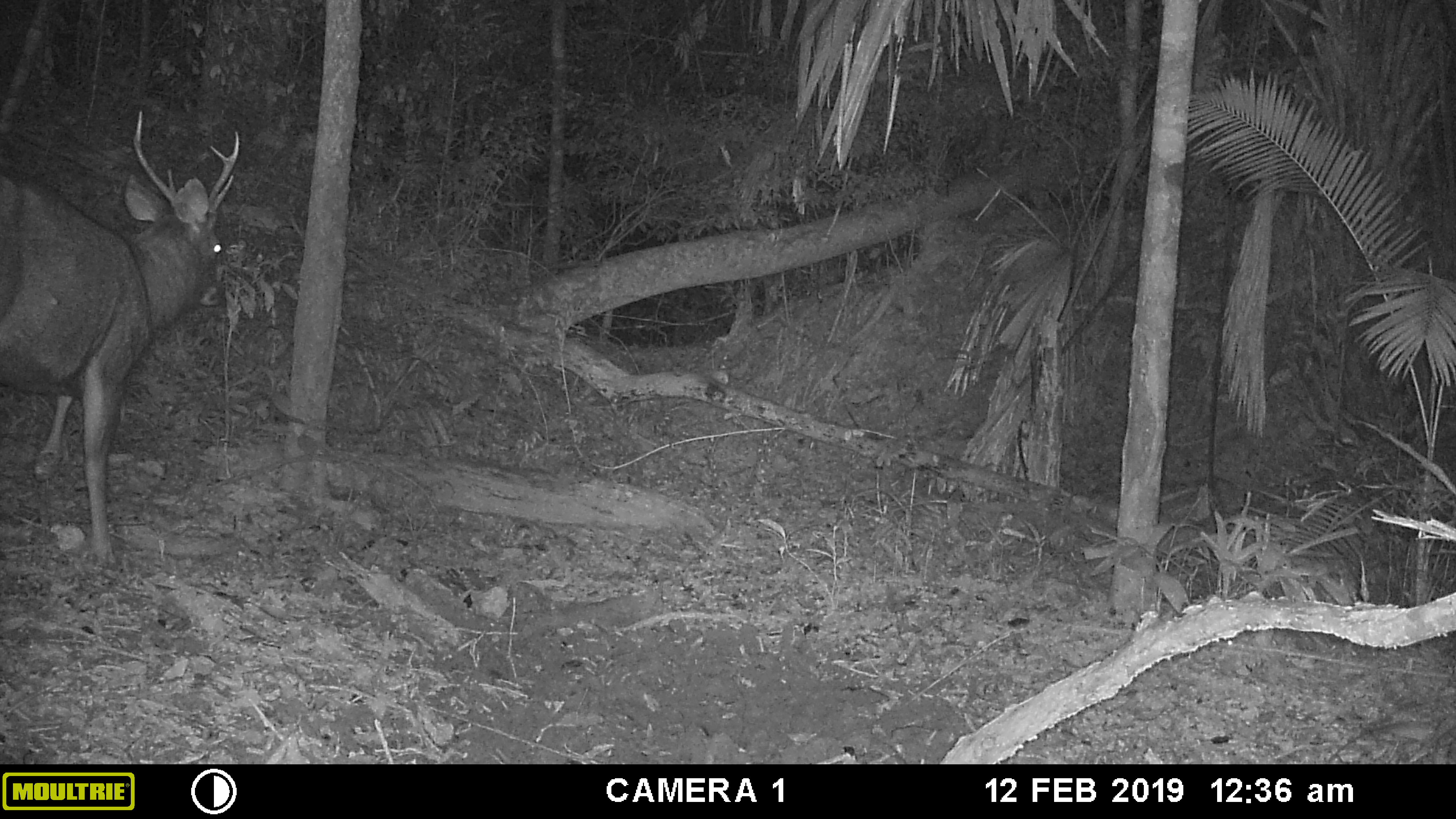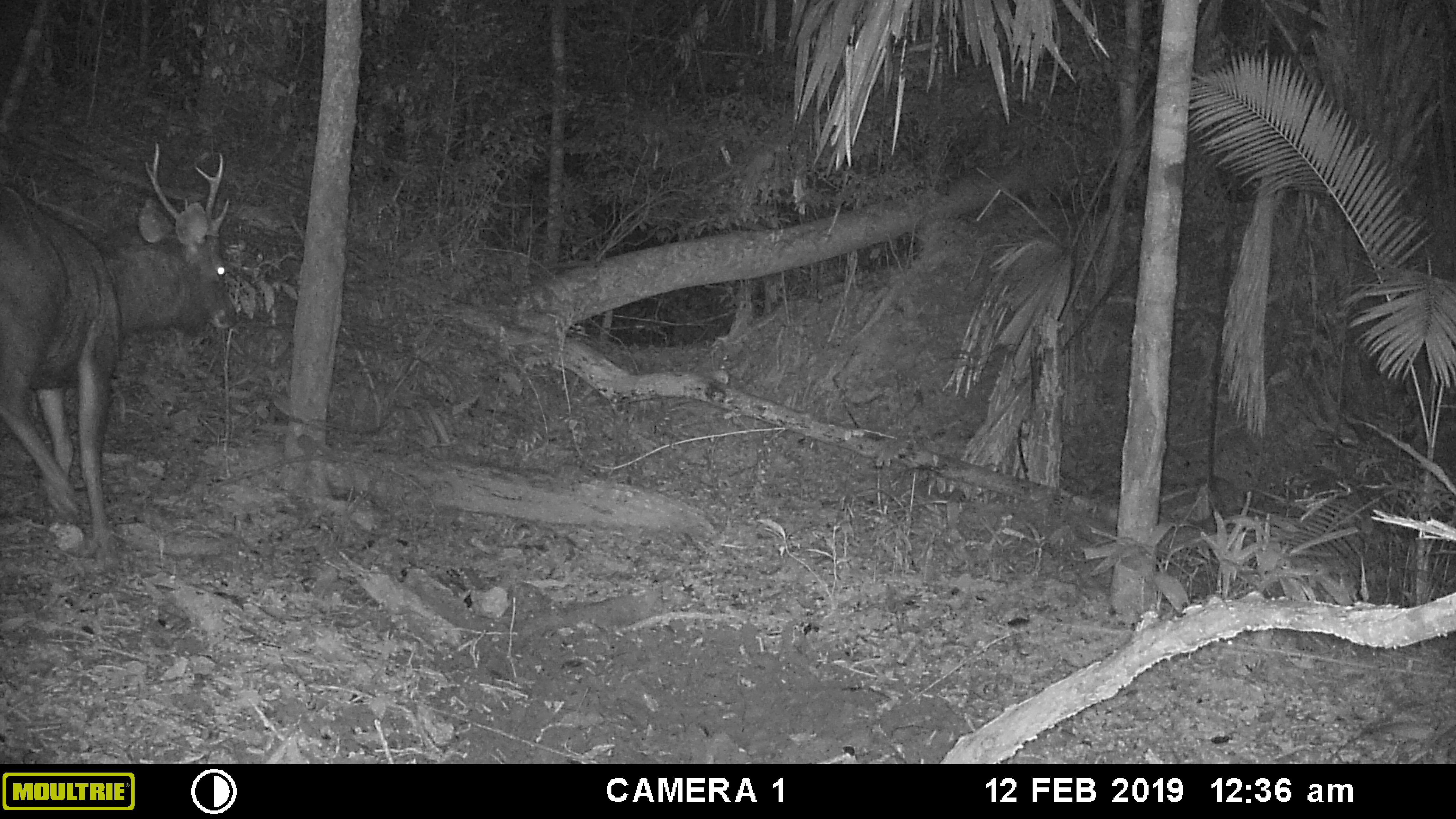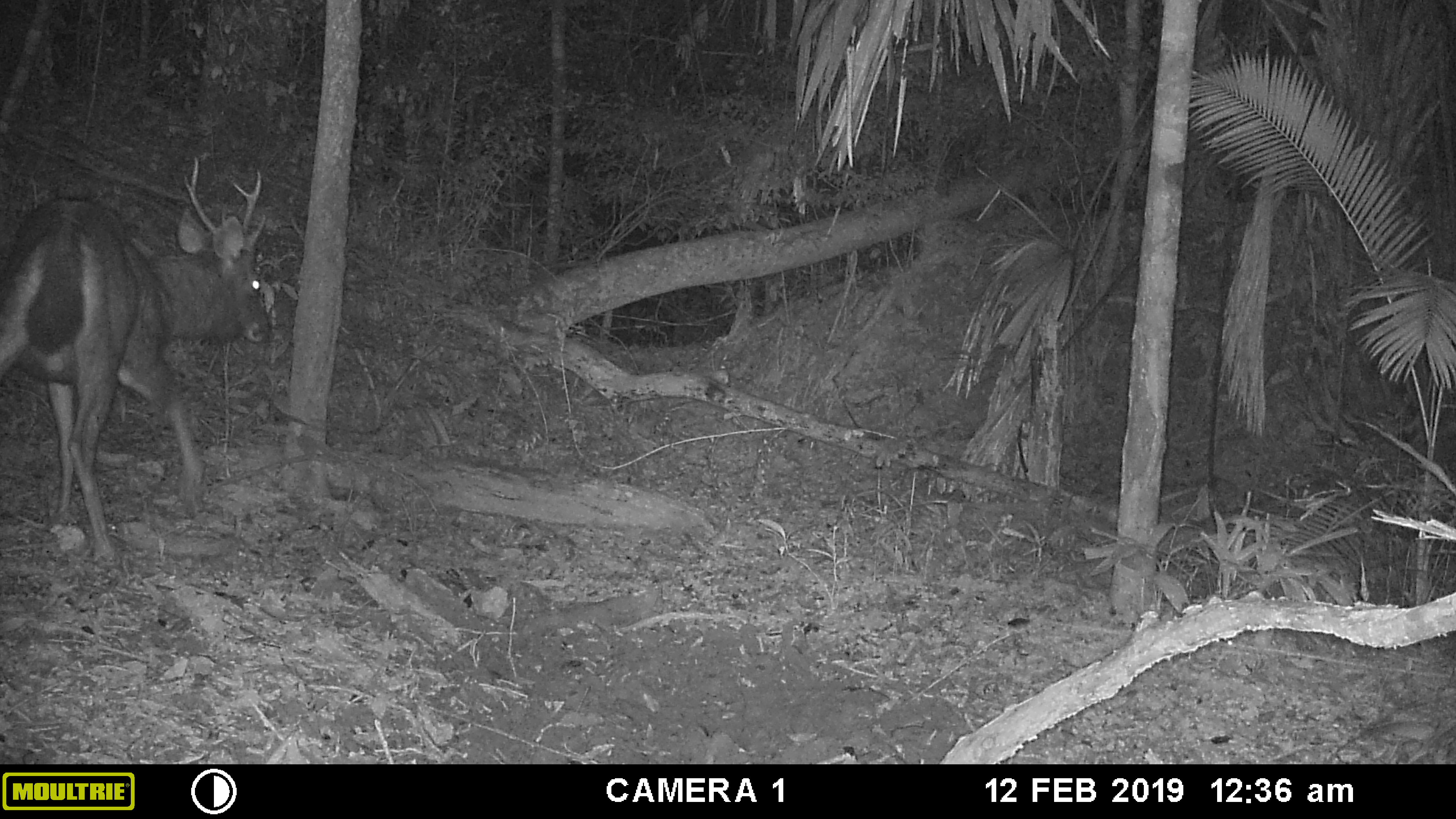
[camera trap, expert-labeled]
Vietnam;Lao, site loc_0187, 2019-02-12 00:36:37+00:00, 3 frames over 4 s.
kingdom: Animalia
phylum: Chordata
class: Mammalia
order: Artiodactyla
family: Cervidae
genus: Rusa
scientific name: Rusa unicolor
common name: sambar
Sambar (Rusa unicolor). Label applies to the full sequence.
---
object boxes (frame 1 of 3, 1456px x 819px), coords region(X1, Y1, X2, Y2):
sambar: region(0, 111, 240, 566)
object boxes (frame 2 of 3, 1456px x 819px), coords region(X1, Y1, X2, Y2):
sambar: region(0, 139, 238, 562)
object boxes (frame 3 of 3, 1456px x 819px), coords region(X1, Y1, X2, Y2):
sambar: region(0, 156, 270, 562)